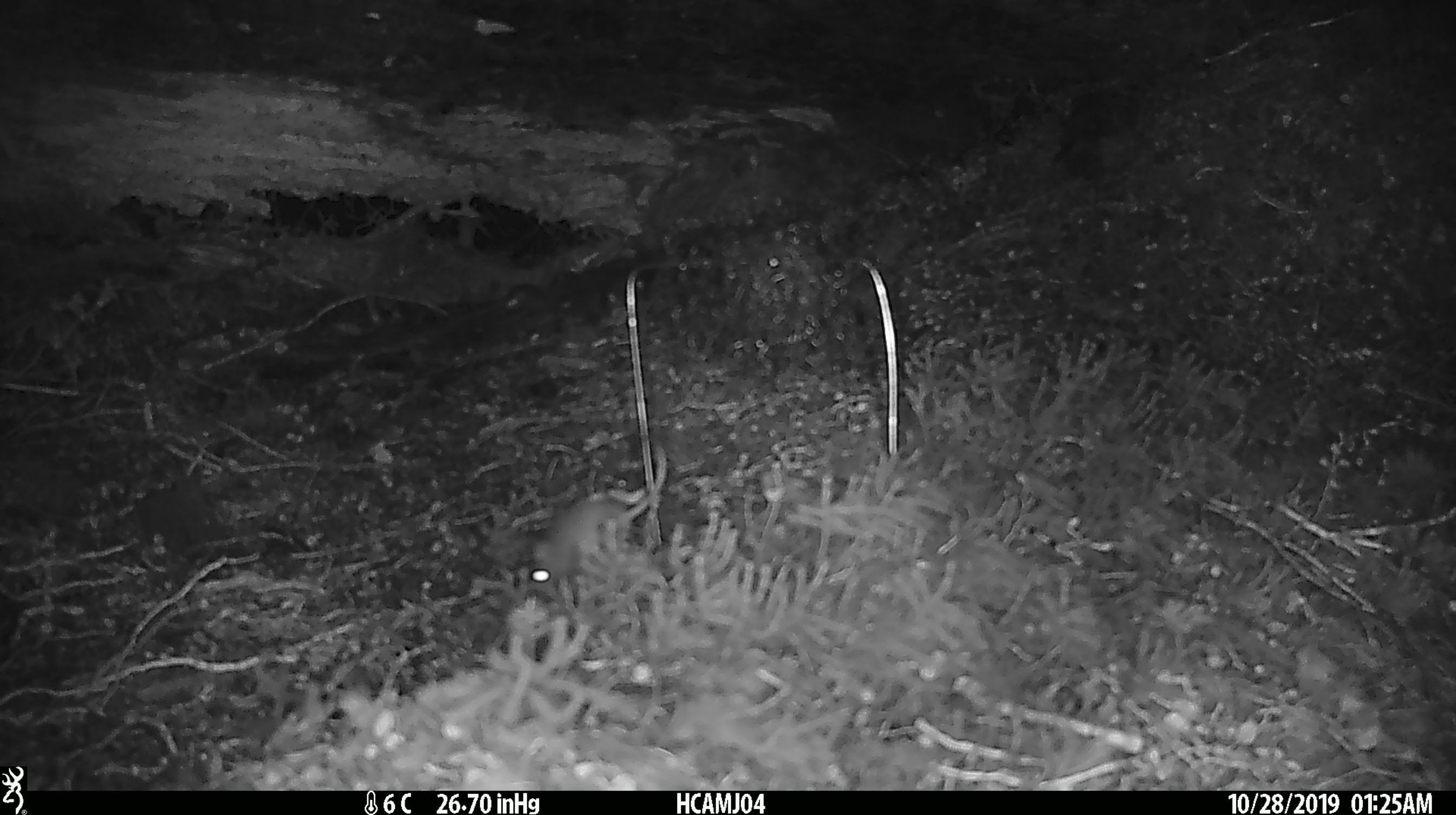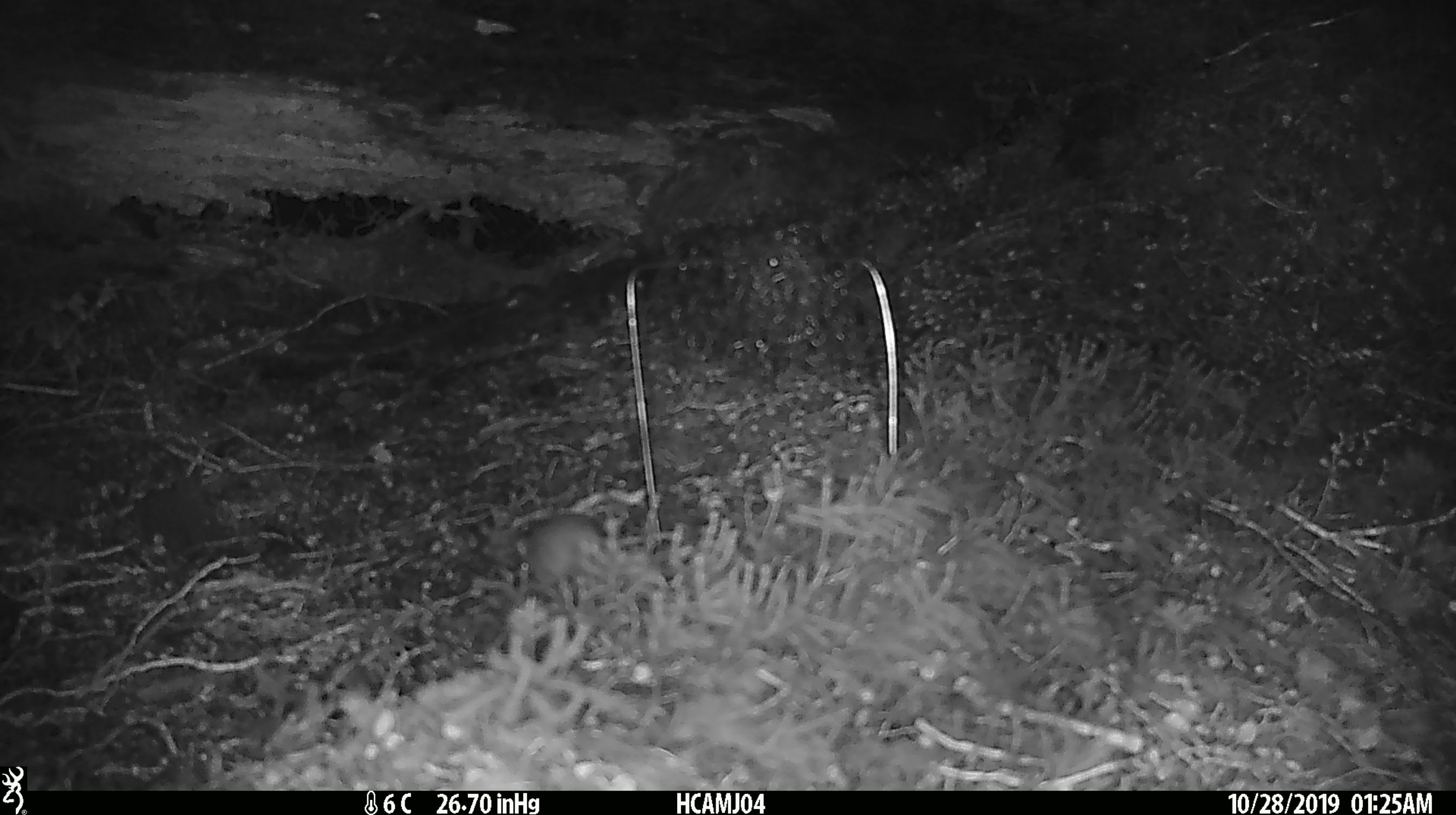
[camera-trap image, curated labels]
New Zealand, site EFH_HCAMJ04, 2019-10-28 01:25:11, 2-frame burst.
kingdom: Animalia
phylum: Chordata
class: Mammalia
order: Rodentia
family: Muridae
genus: Mus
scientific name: Mus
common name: mouse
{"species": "mouse (Mus)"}